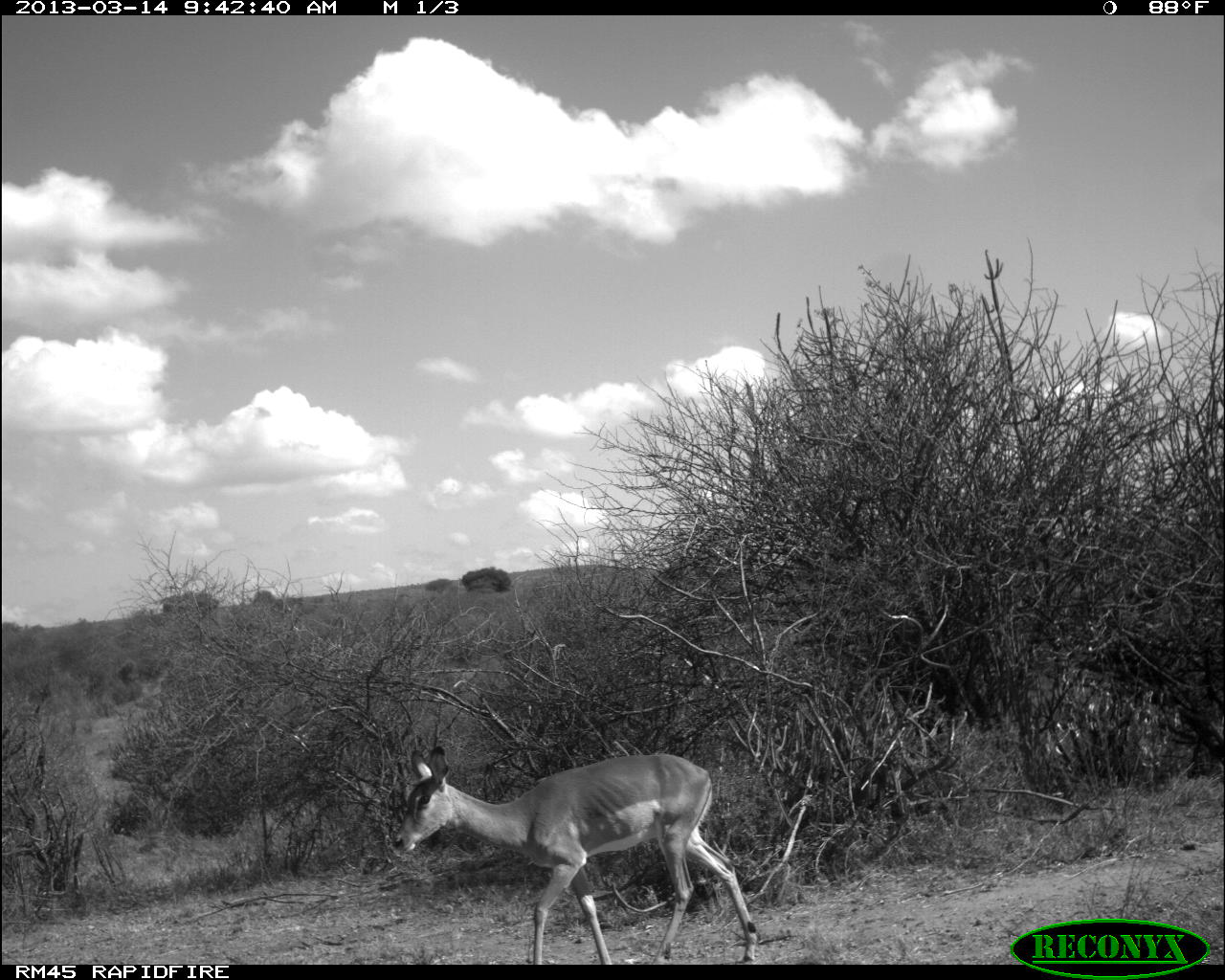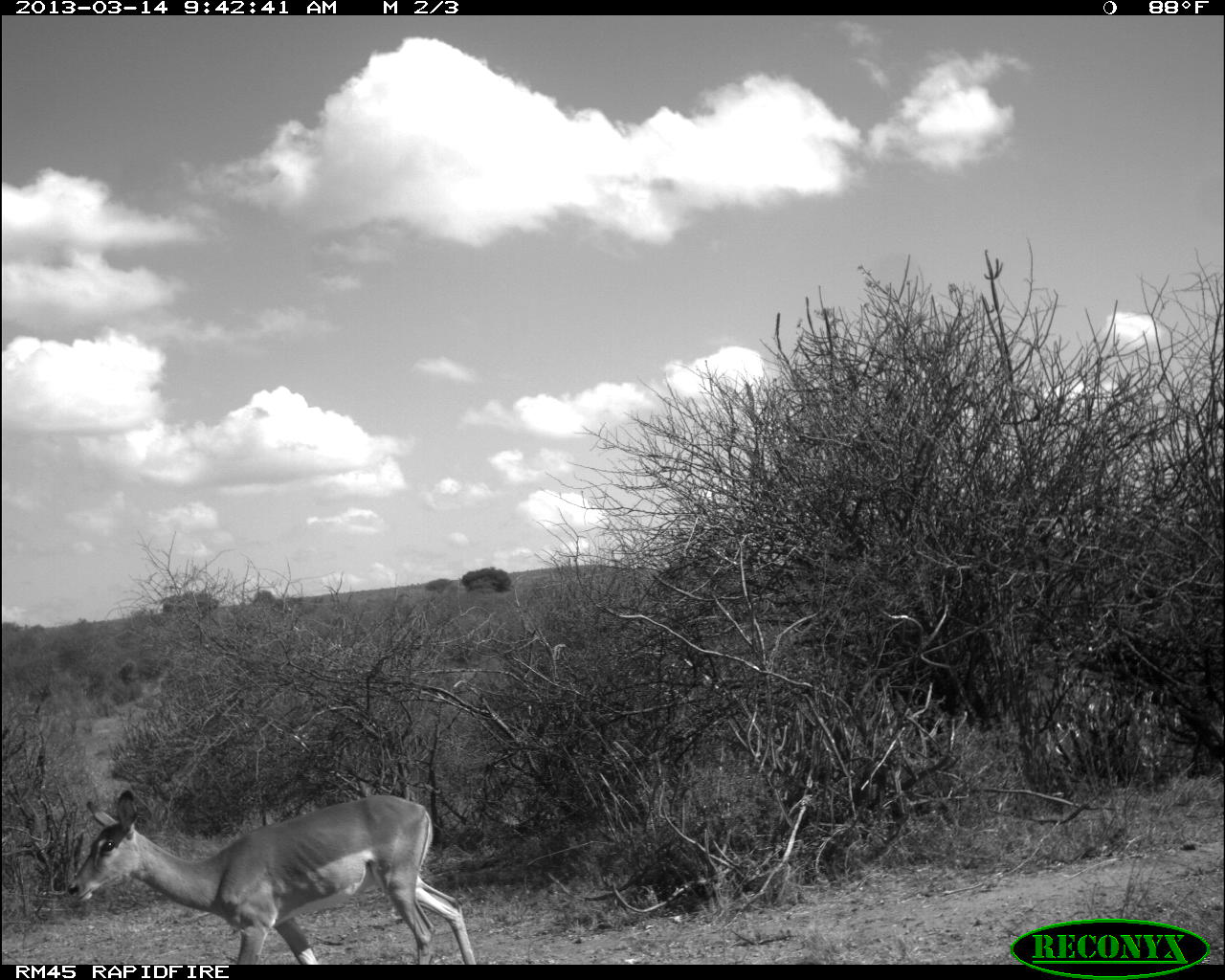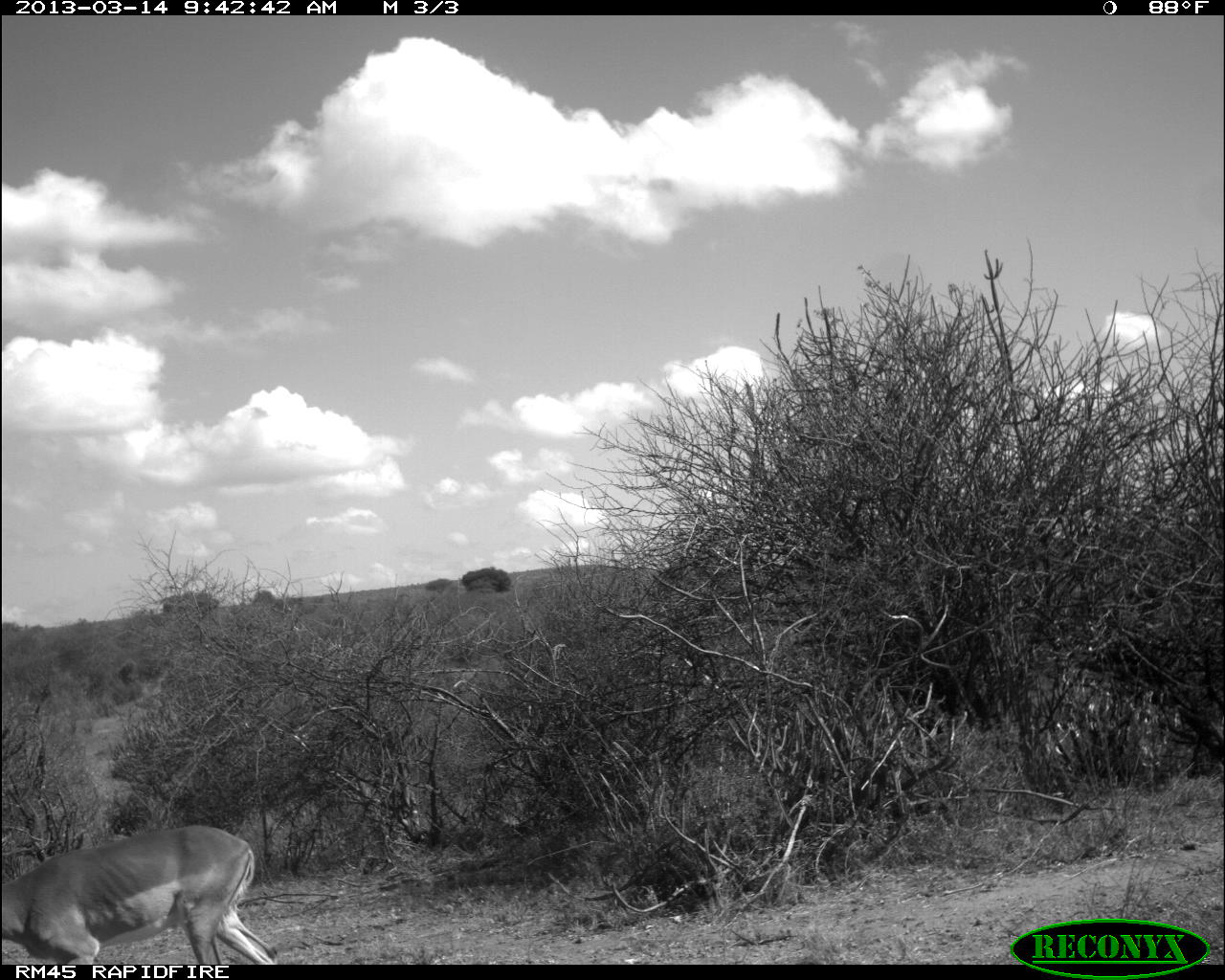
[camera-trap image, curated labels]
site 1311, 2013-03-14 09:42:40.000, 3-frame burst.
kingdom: Animalia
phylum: Chordata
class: Mammalia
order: Artiodactyla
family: Bovidae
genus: Aepyceros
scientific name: Aepyceros melampus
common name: impala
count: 1